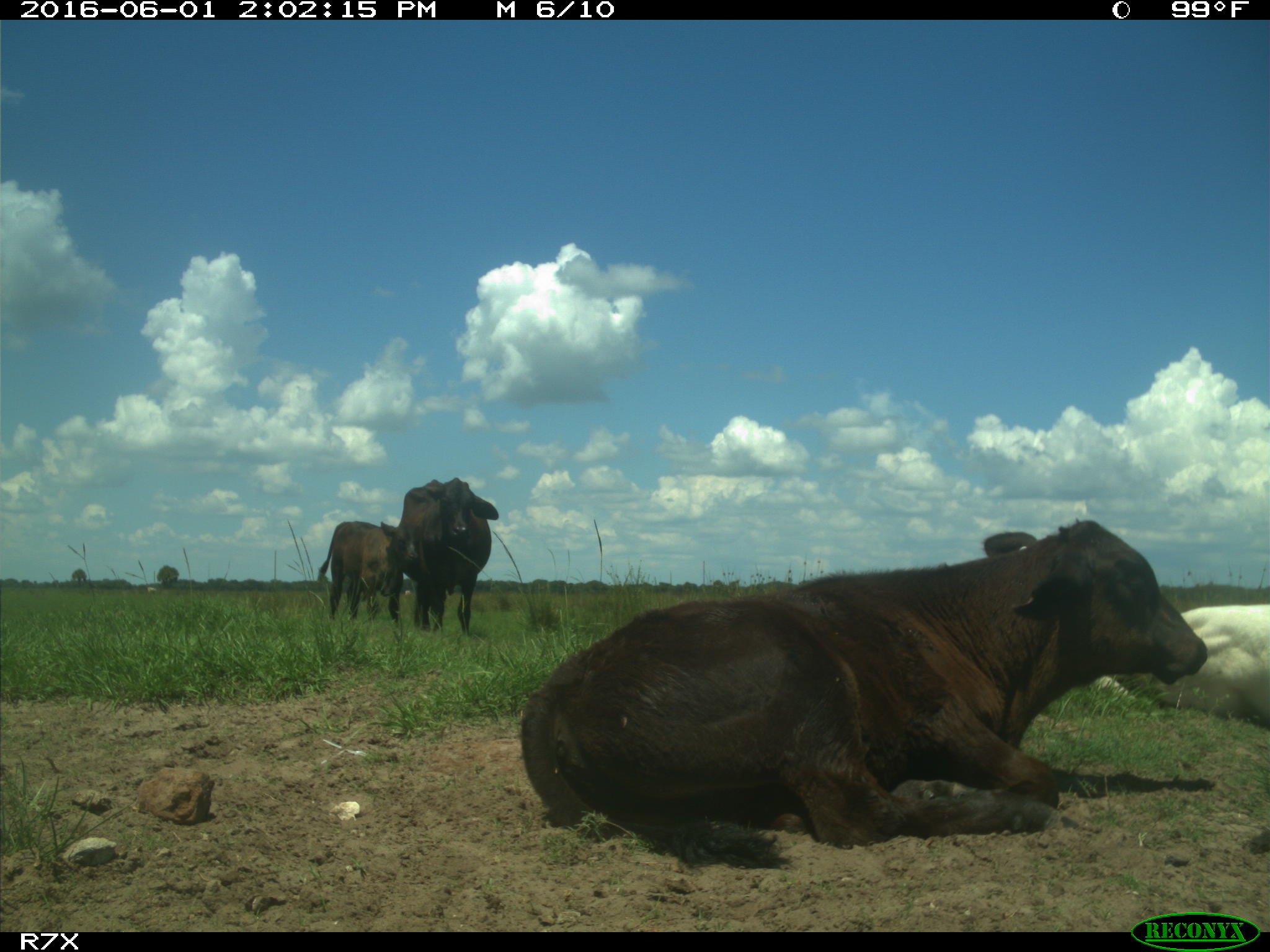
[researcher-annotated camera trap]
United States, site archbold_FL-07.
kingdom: Animalia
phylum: Chordata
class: Mammalia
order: Artiodactyla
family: Bovidae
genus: Bos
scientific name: Bos taurus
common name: domestic cow